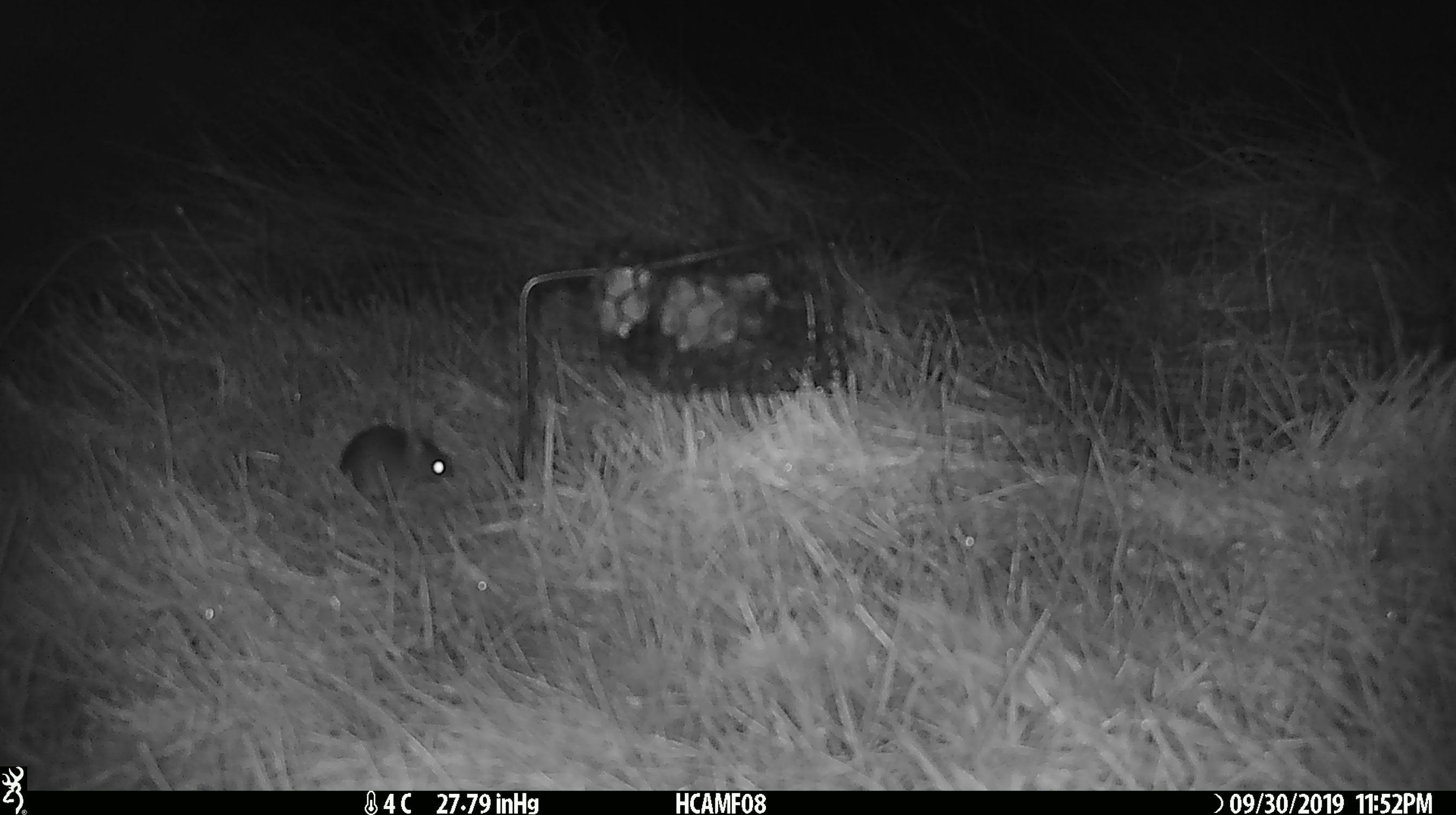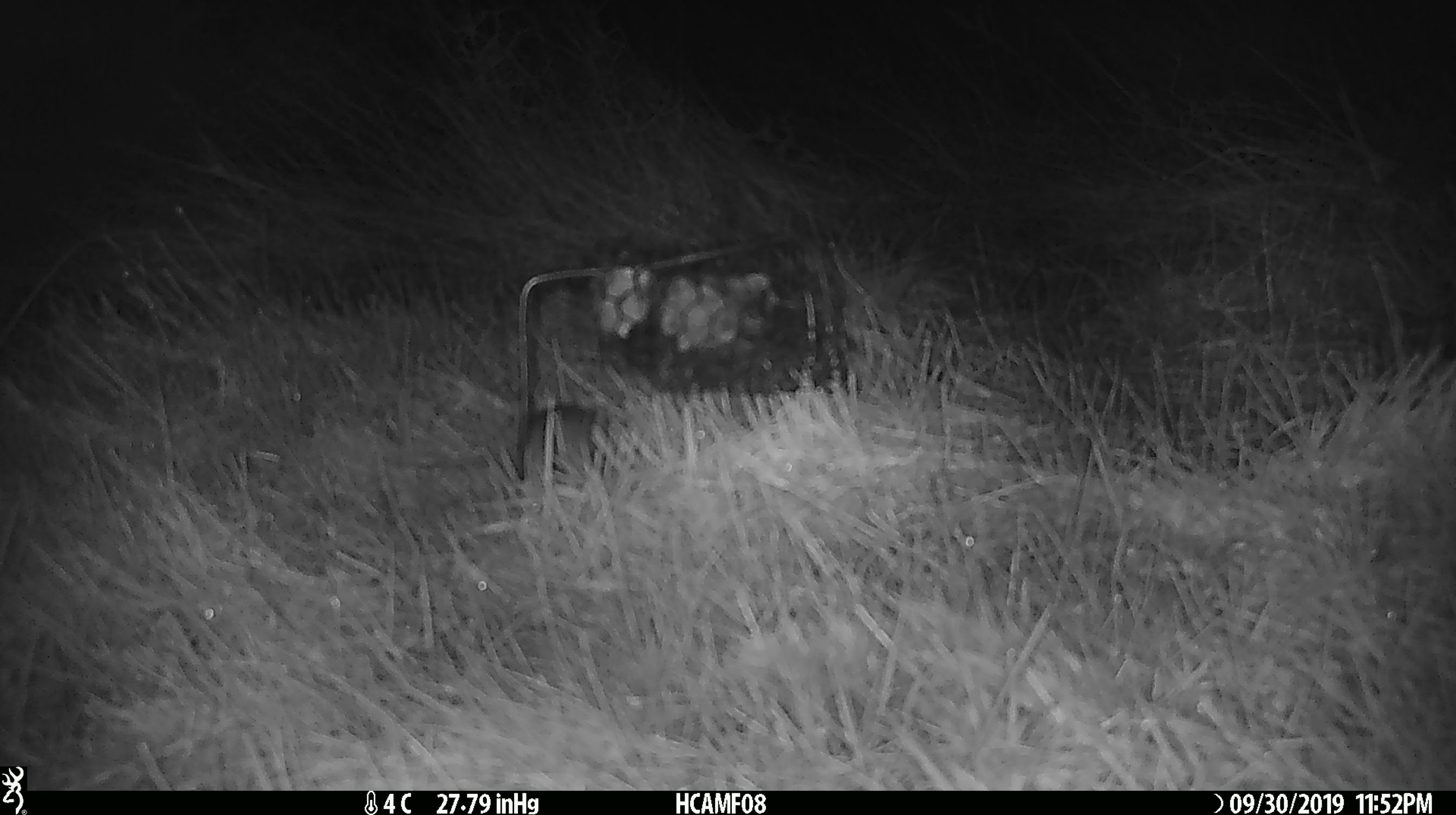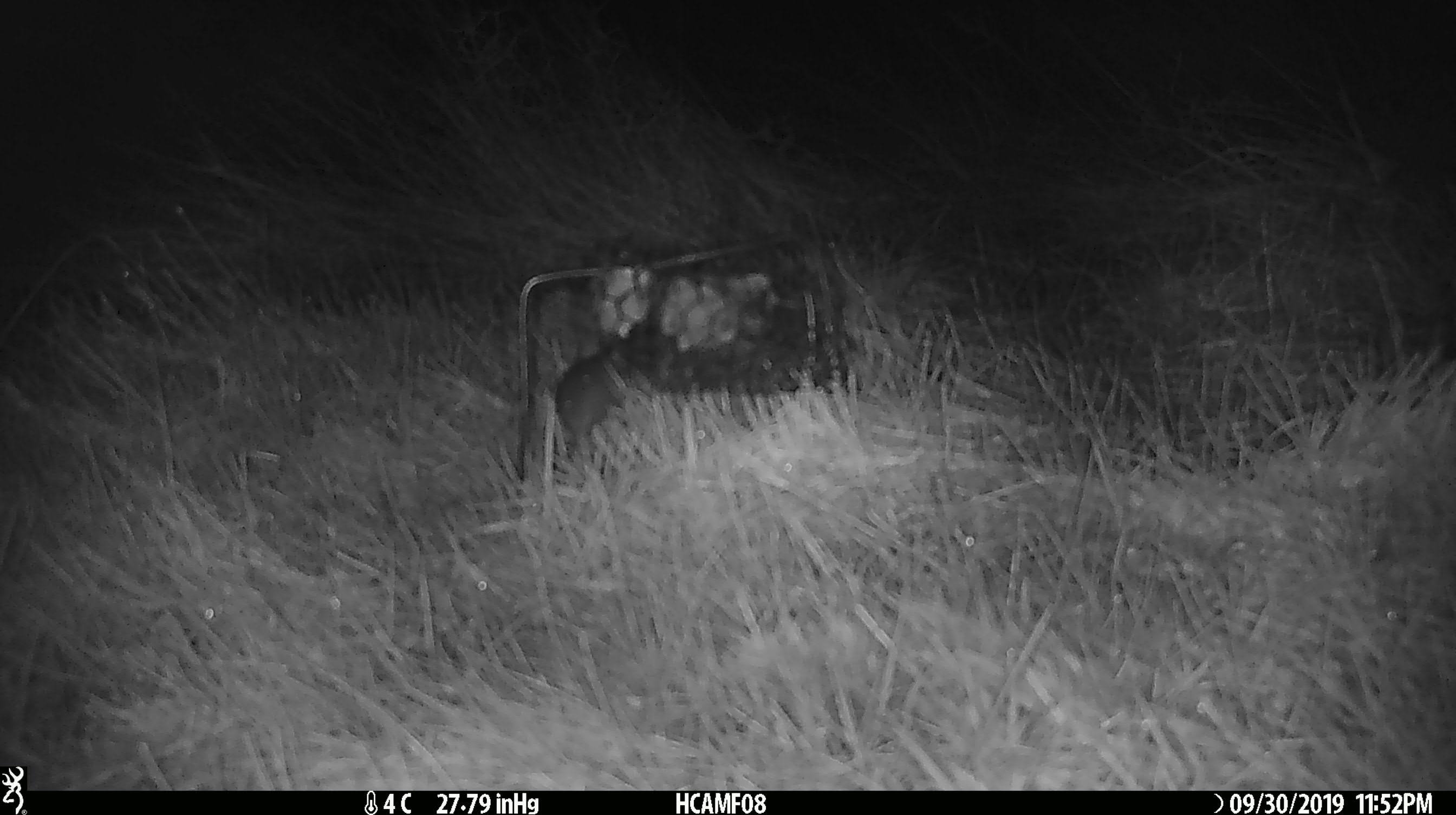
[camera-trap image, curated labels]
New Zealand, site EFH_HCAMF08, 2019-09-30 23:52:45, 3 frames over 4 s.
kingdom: Animalia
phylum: Chordata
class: Mammalia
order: Rodentia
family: Muridae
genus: Mus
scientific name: Mus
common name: mouse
Mouse (Mus).